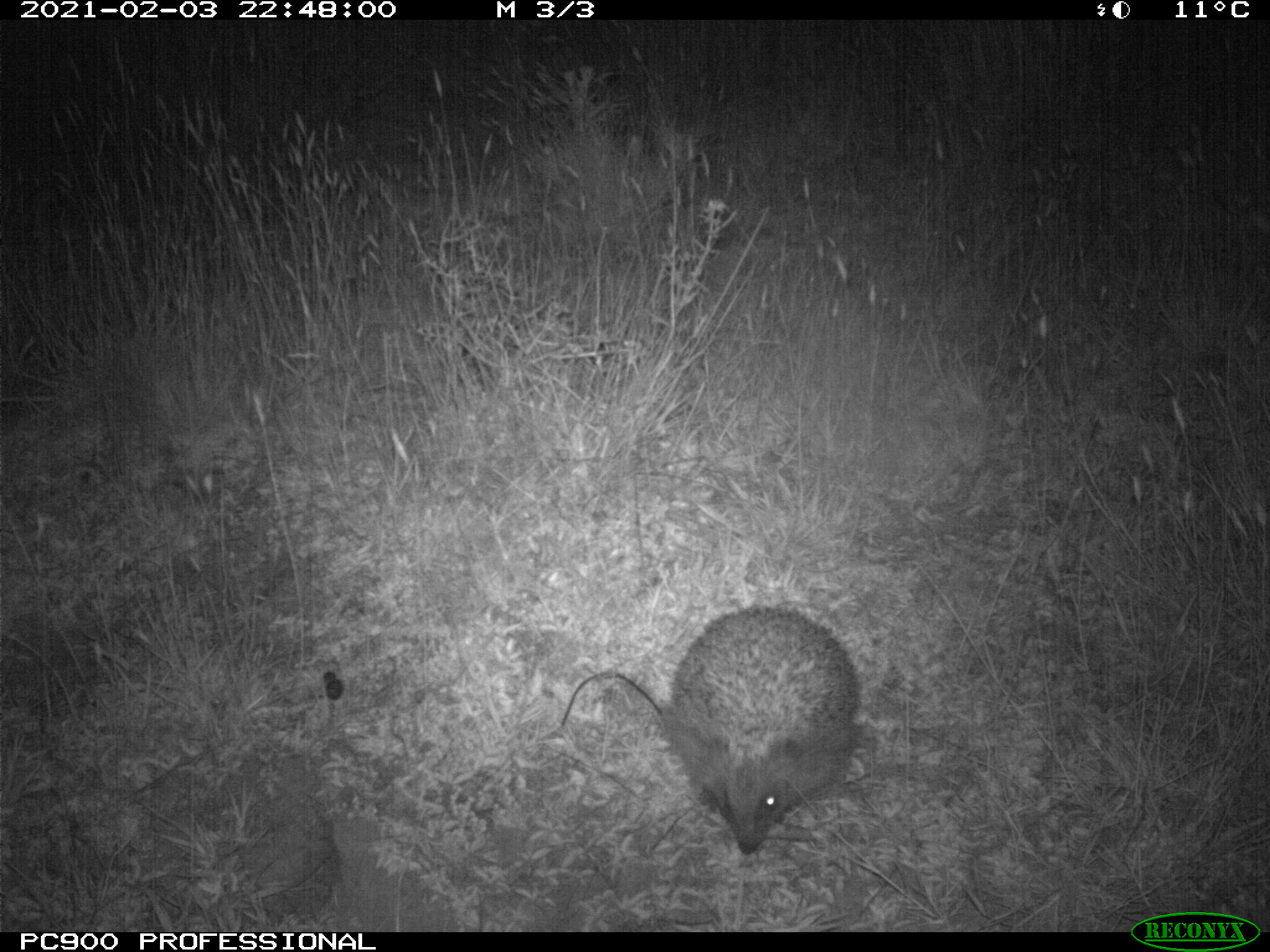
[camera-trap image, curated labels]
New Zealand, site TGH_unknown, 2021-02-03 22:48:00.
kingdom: Animalia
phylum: Chordata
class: Mammalia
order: Eulipotyphla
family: Erinaceidae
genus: Erinaceus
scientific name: Erinaceus europaeus europaeus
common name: european hedgehog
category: hedgehog